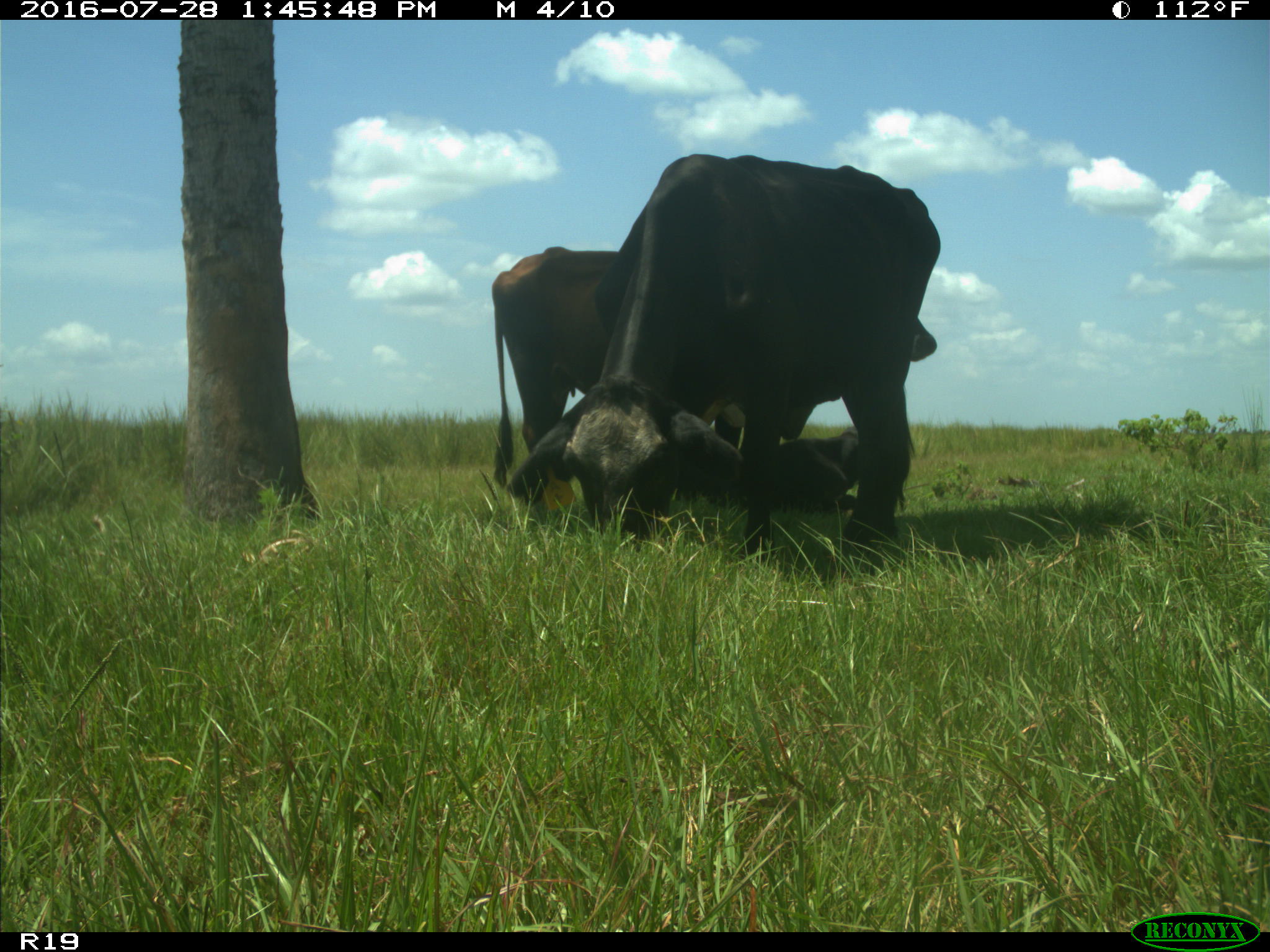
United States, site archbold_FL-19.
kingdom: Animalia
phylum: Chordata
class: Mammalia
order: Artiodactyla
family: Bovidae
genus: Bos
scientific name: Bos taurus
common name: domestic cow